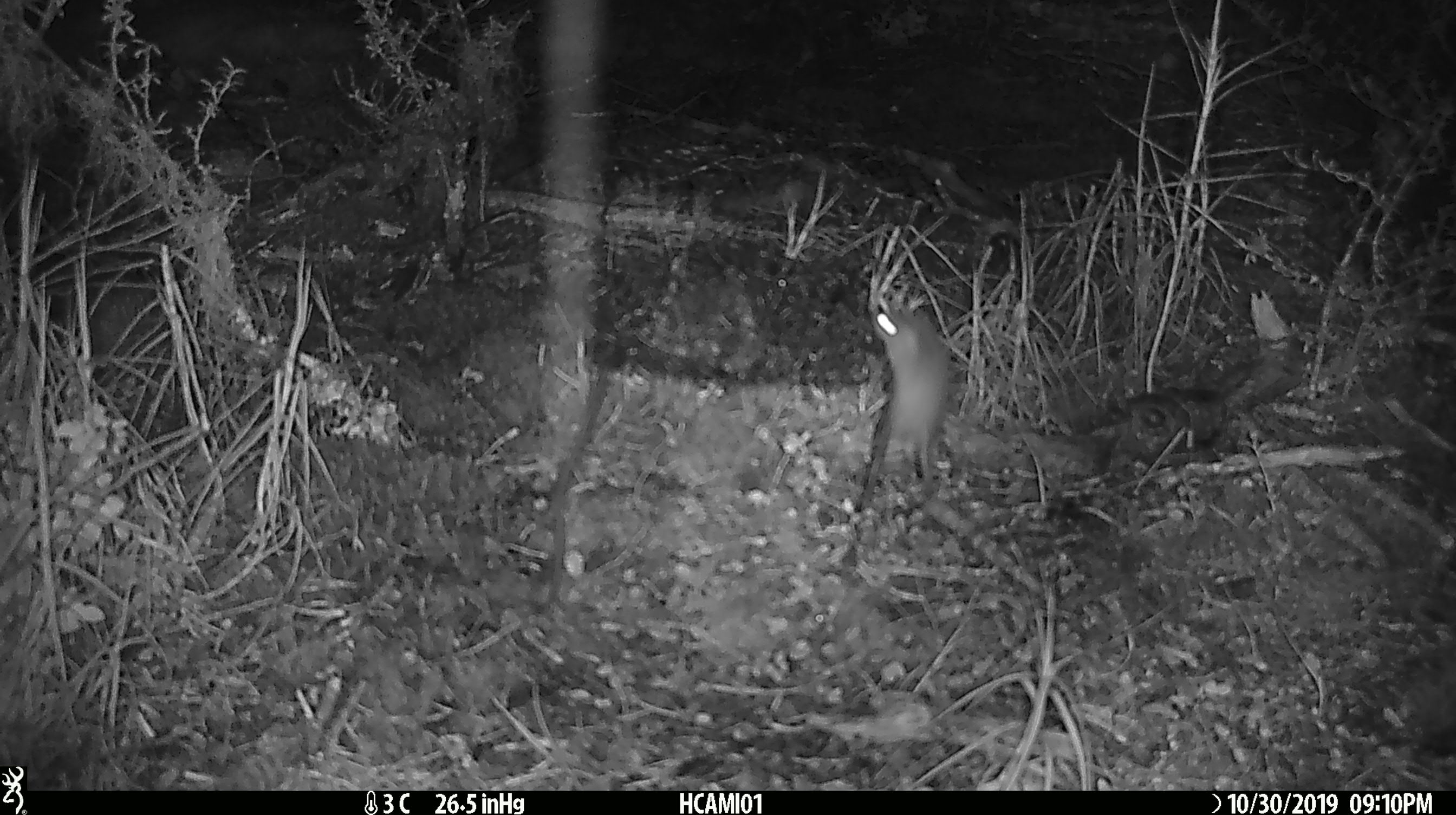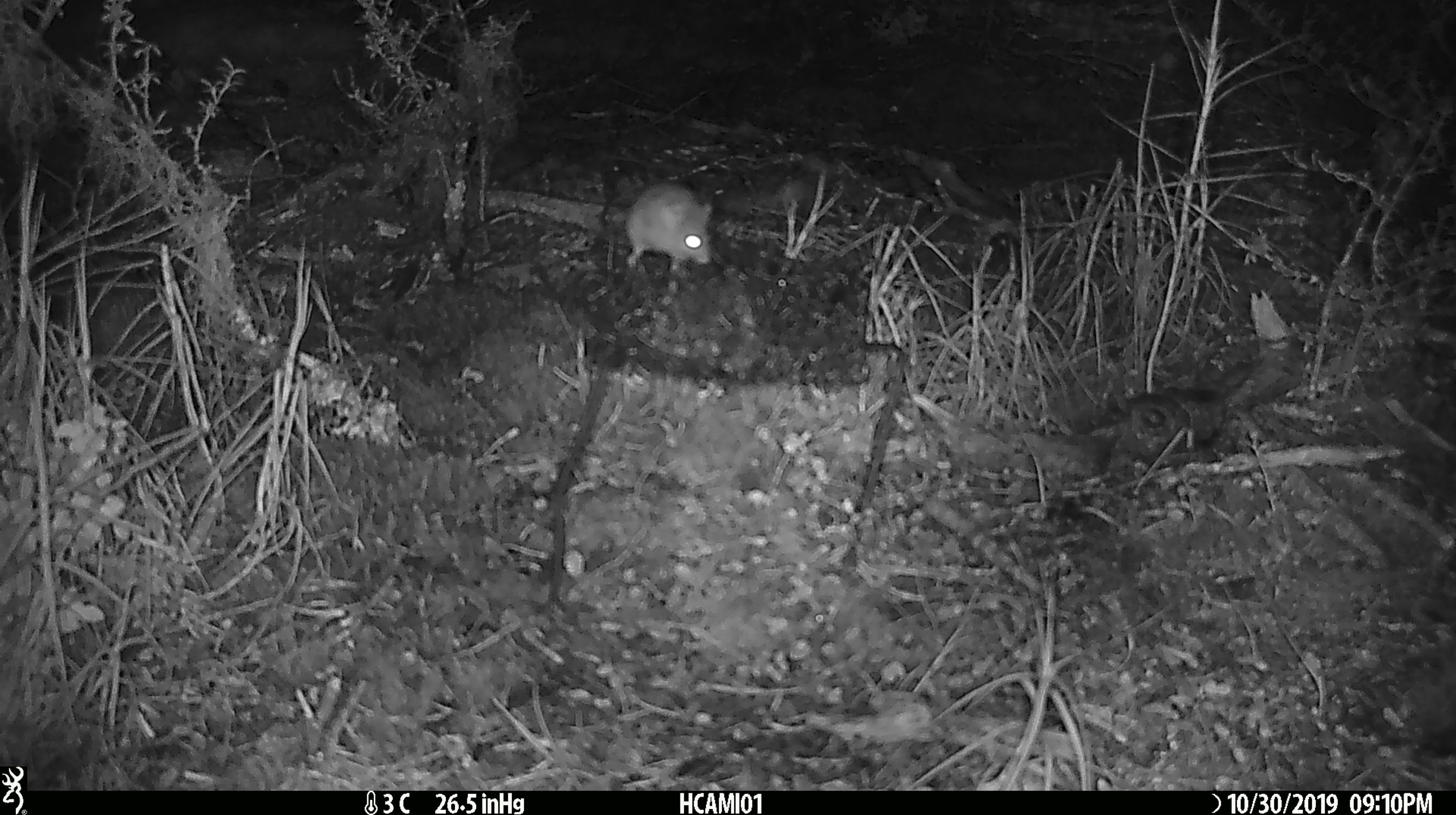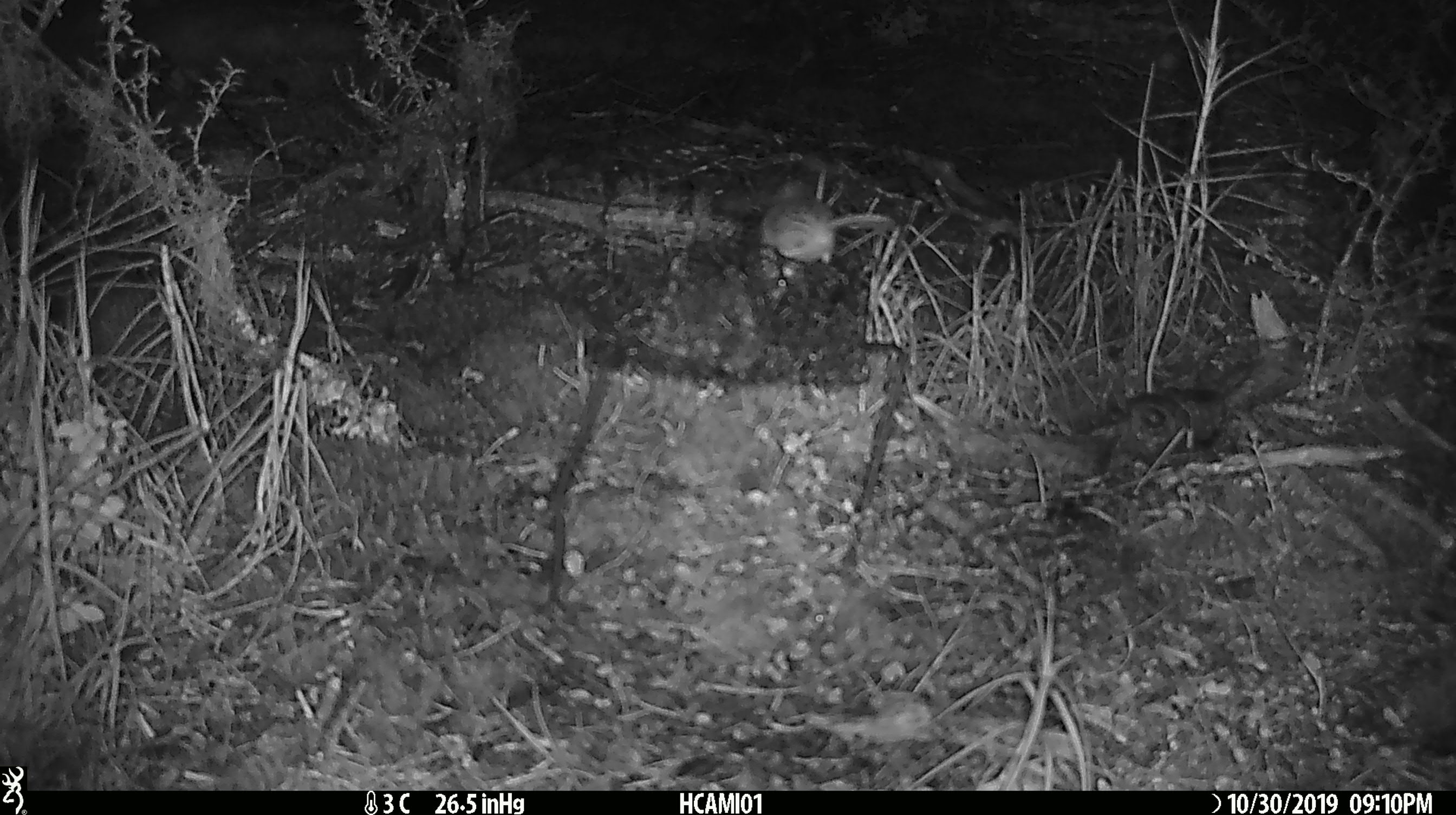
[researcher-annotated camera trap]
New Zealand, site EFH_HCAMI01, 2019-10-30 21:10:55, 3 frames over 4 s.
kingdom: Animalia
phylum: Chordata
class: Mammalia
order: Rodentia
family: Muridae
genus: Mus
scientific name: Mus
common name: mouse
Mouse (Mus).